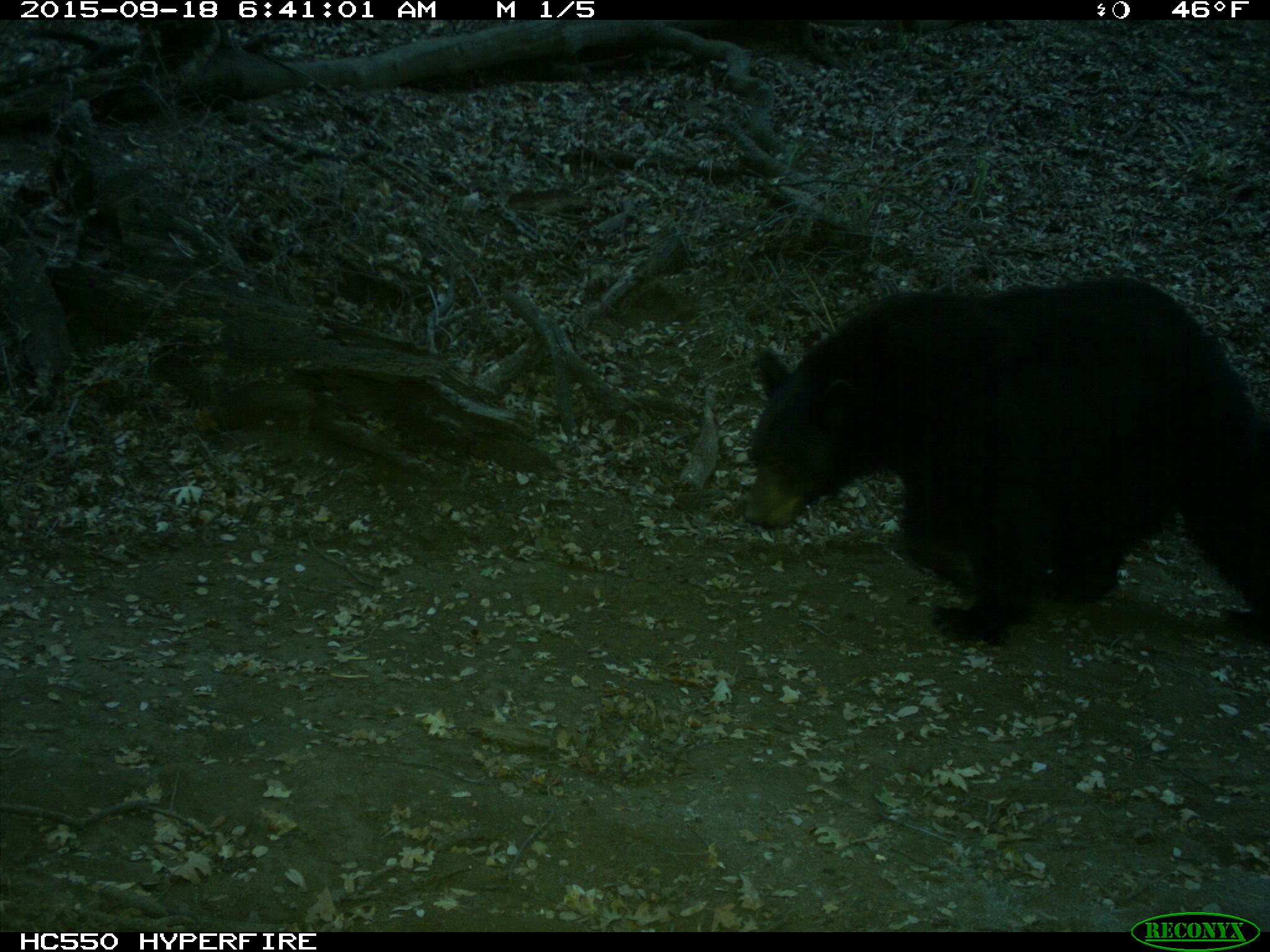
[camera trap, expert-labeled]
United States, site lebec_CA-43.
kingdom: Animalia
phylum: Chordata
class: Mammalia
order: Carnivora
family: Ursidae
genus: Ursus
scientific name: Ursus americanus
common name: american black bear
Ursus americanus (american black bear).